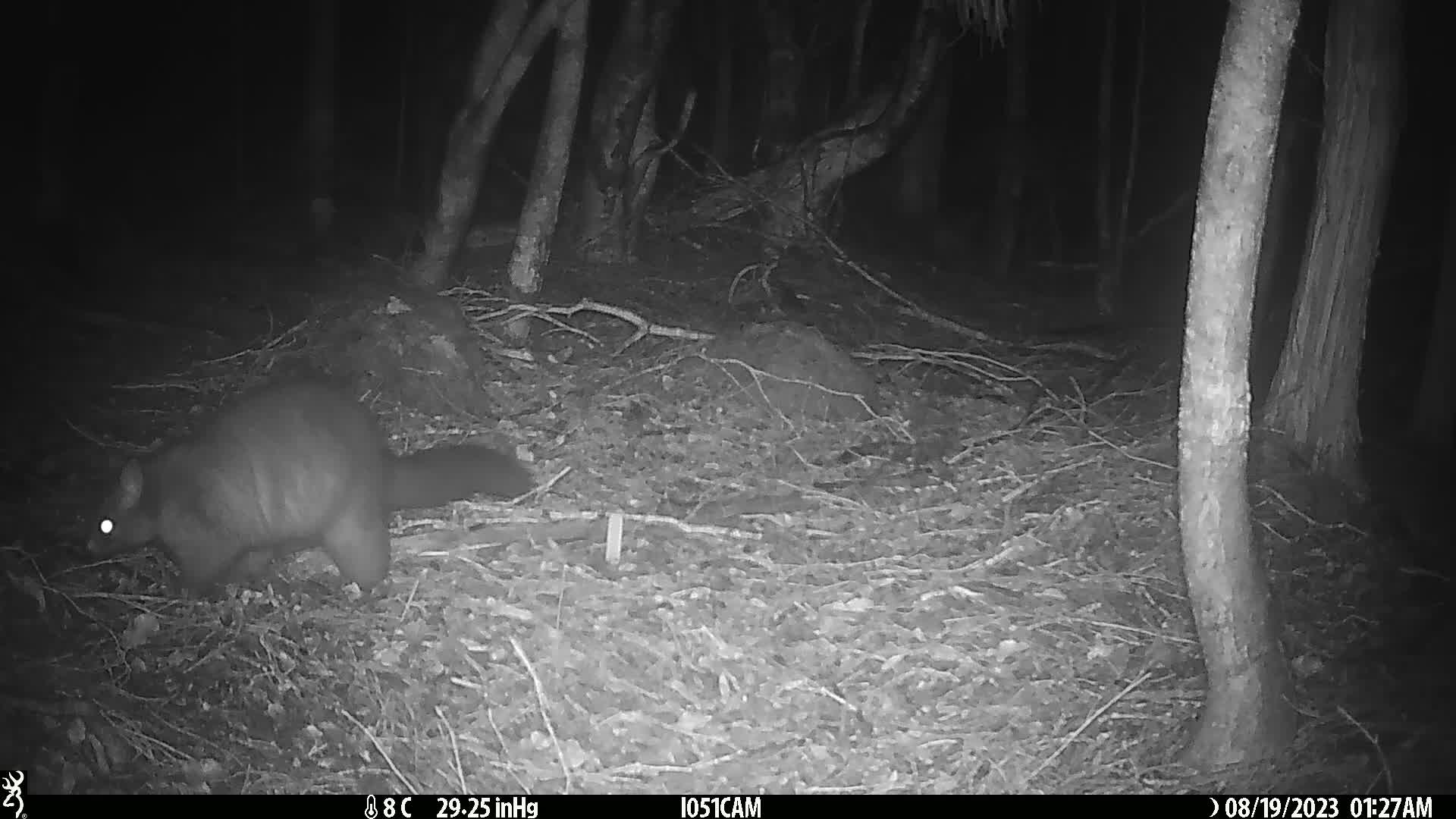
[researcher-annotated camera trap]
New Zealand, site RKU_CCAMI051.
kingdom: Animalia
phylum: Chordata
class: Mammalia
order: Diprotodontia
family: Phalangeridae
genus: Trichosurus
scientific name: Trichosurus vulpecula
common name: common brushtail possum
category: possum